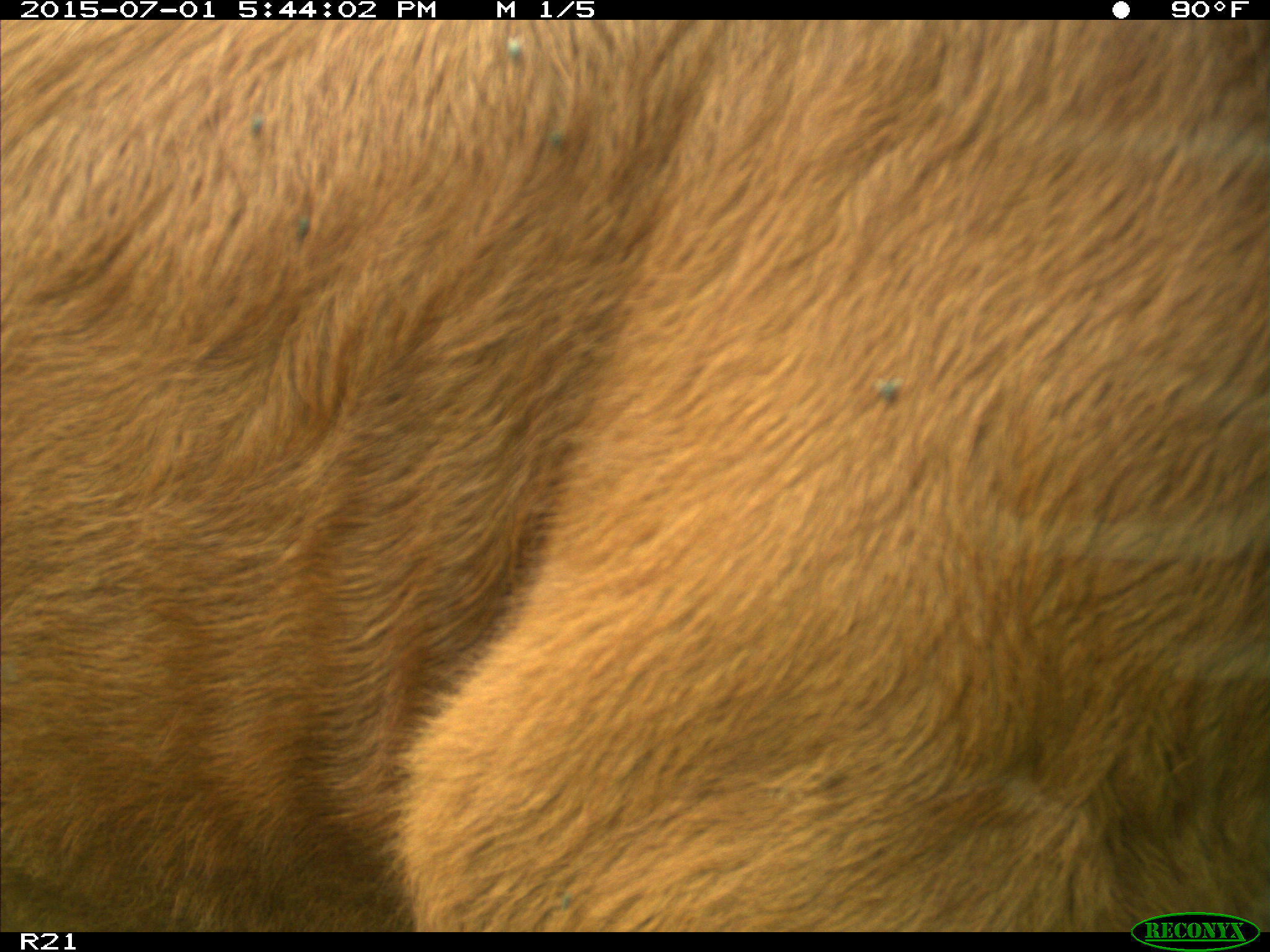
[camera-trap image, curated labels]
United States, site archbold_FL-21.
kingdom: Animalia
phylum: Chordata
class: Mammalia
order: Artiodactyla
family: Bovidae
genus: Bos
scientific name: Bos taurus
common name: domestic cow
Bos taurus (domestic cow).